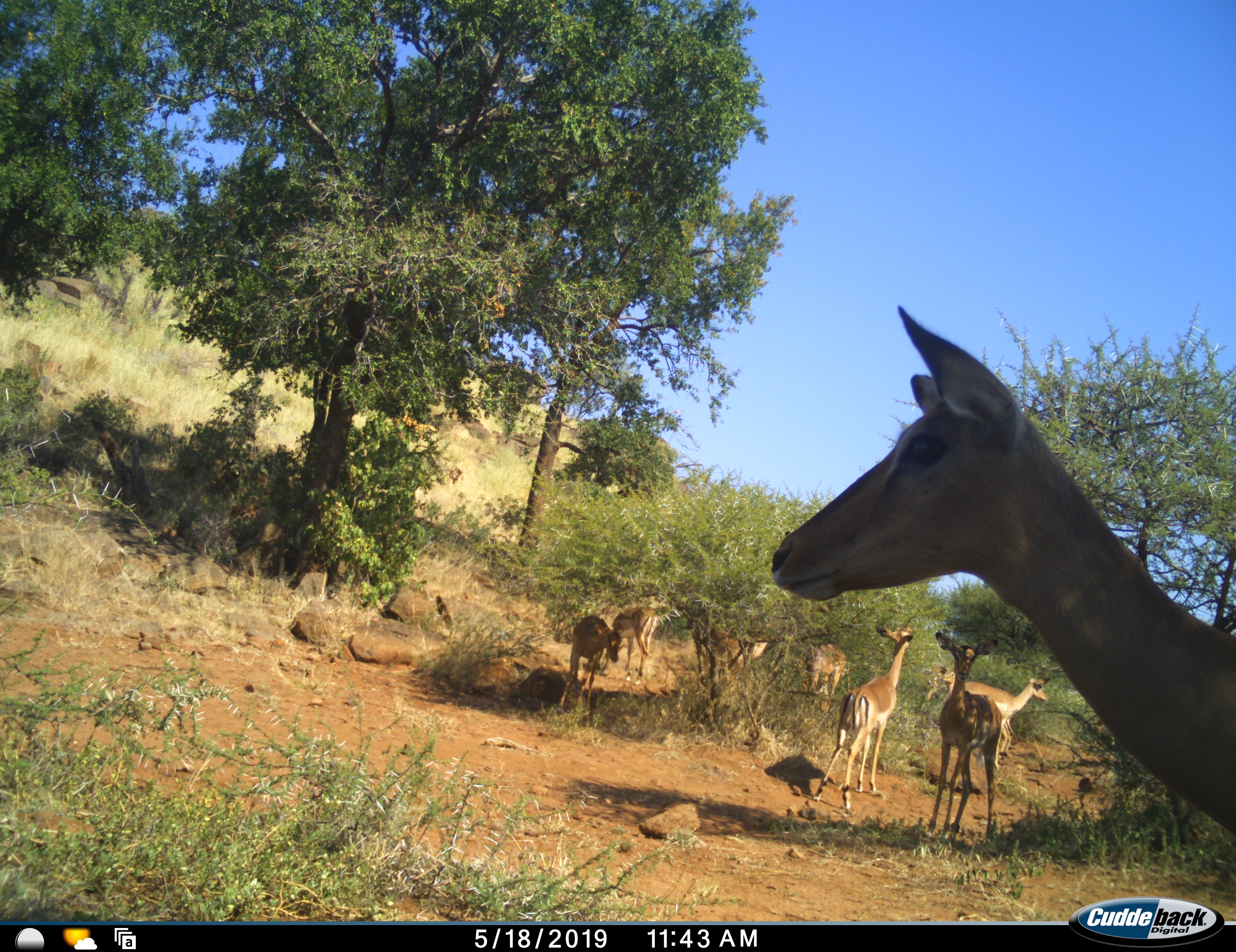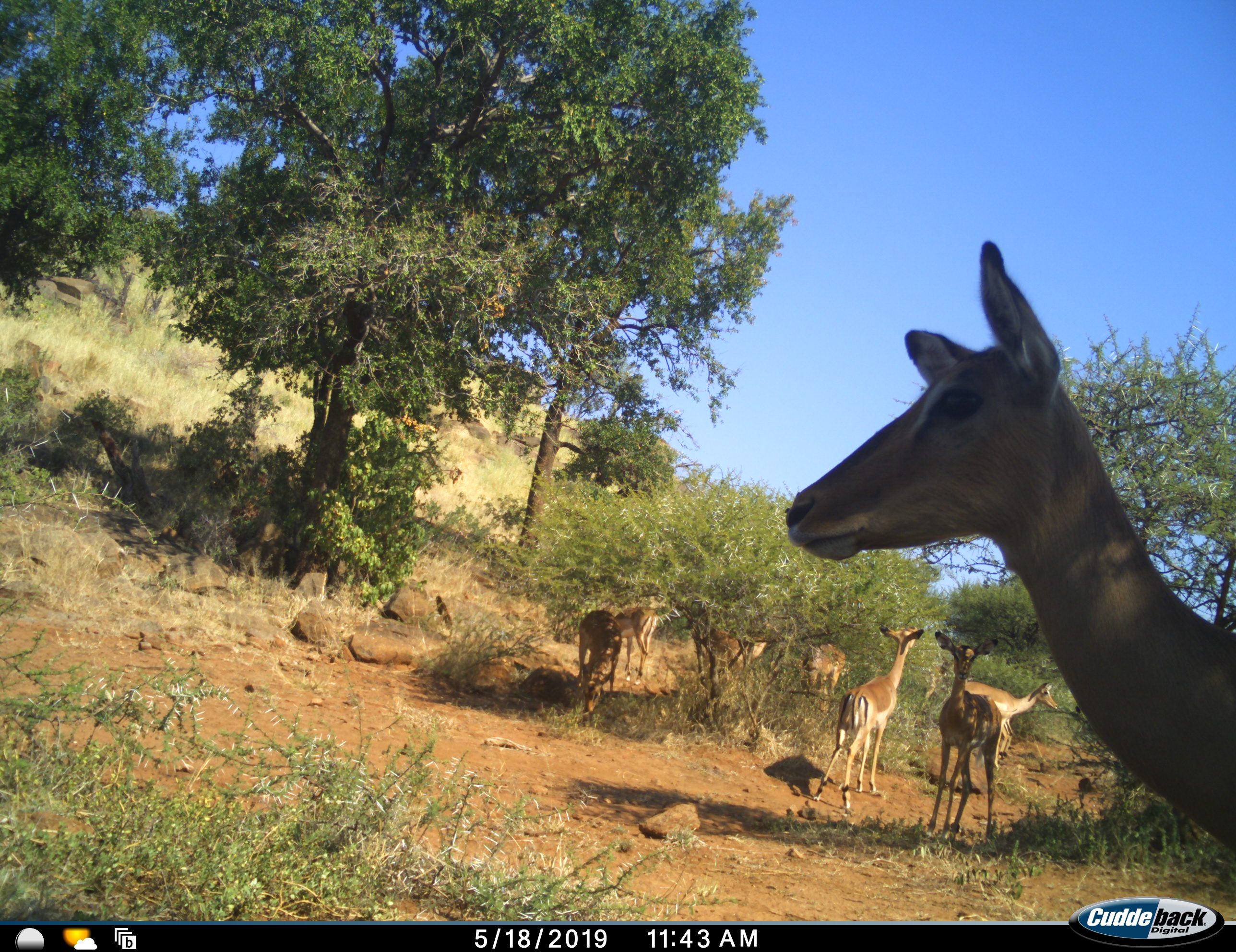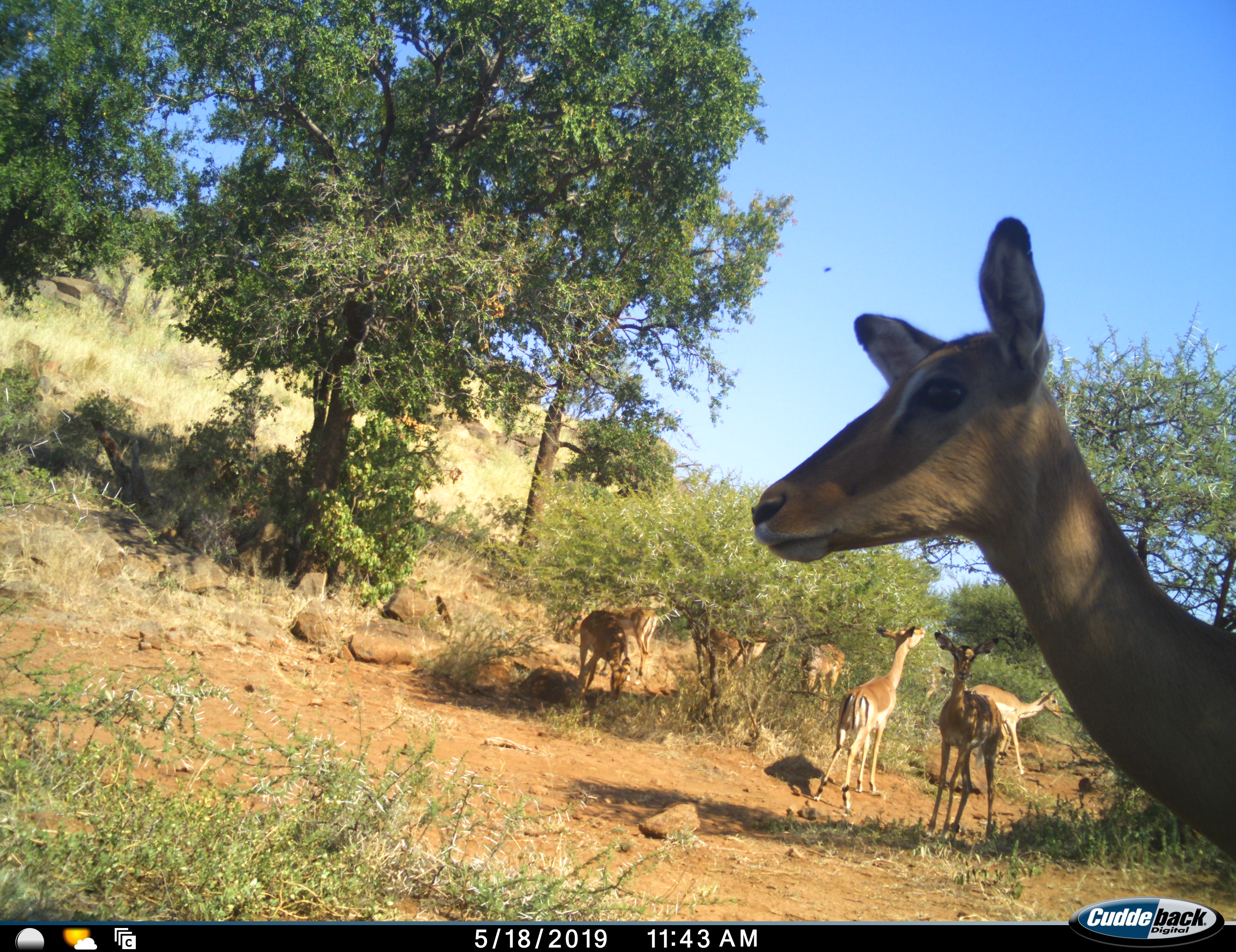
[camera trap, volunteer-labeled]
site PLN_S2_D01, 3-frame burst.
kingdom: Animalia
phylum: Chordata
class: Mammalia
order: Artiodactyla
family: Bovidae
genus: Aepyceros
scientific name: Aepyceros melampus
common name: impala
Impala (Aepyceros melampus), count 9. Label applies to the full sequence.